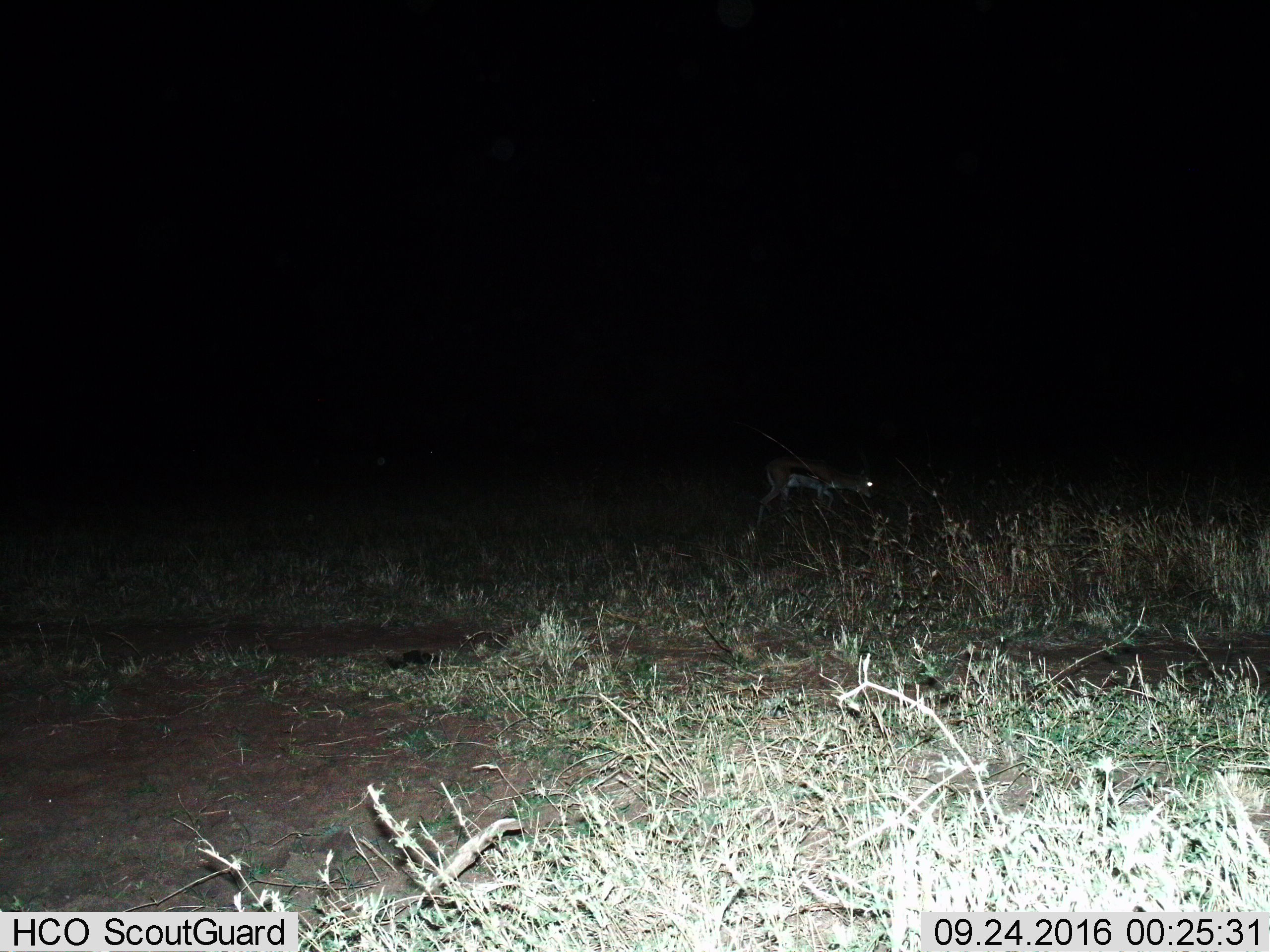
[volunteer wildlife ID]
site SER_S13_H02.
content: unidentified animal